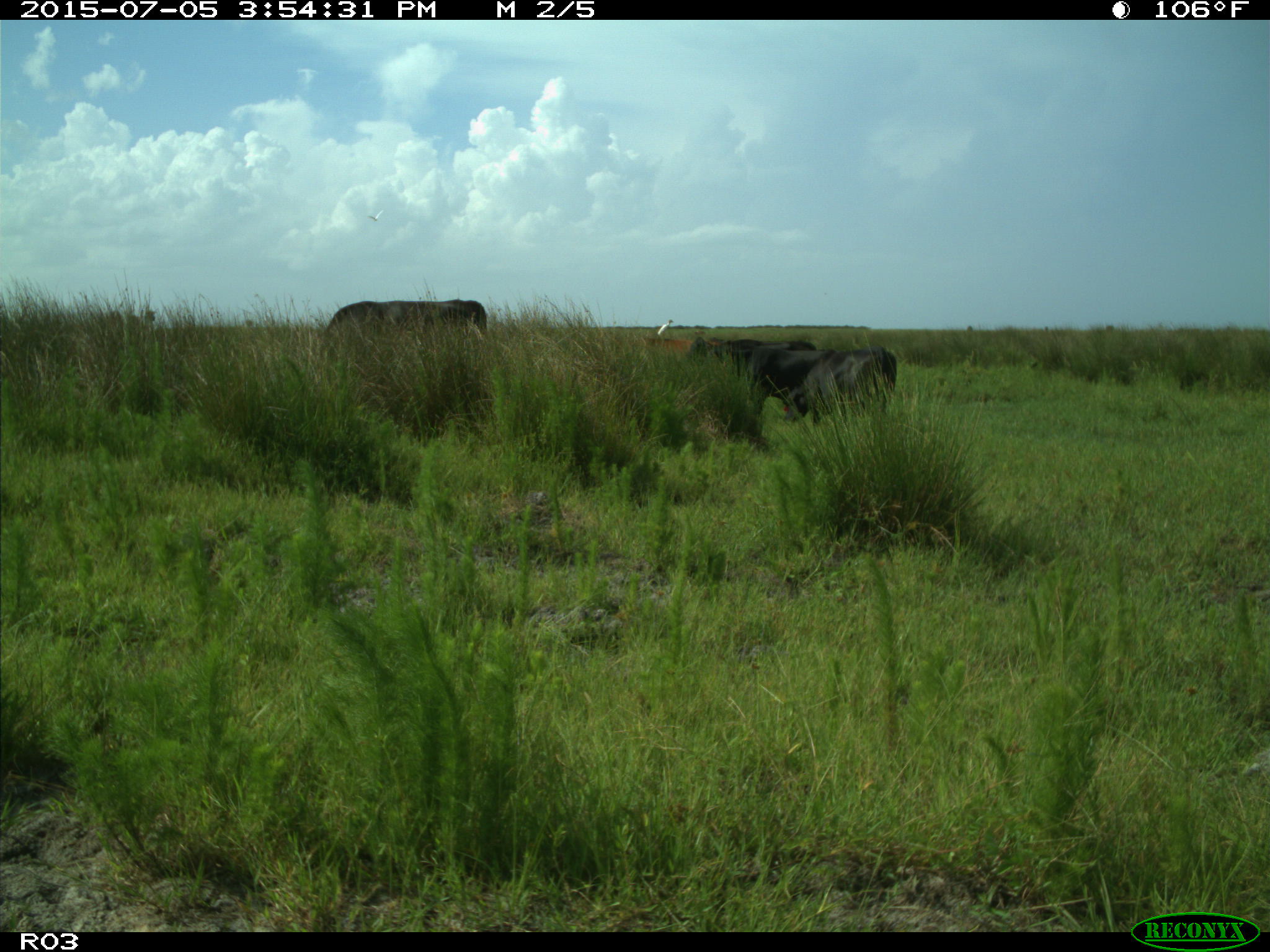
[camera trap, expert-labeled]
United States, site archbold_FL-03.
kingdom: Animalia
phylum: Chordata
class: Mammalia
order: Artiodactyla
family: Bovidae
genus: Bos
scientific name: Bos taurus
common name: domestic cow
Bos taurus (domestic cow).